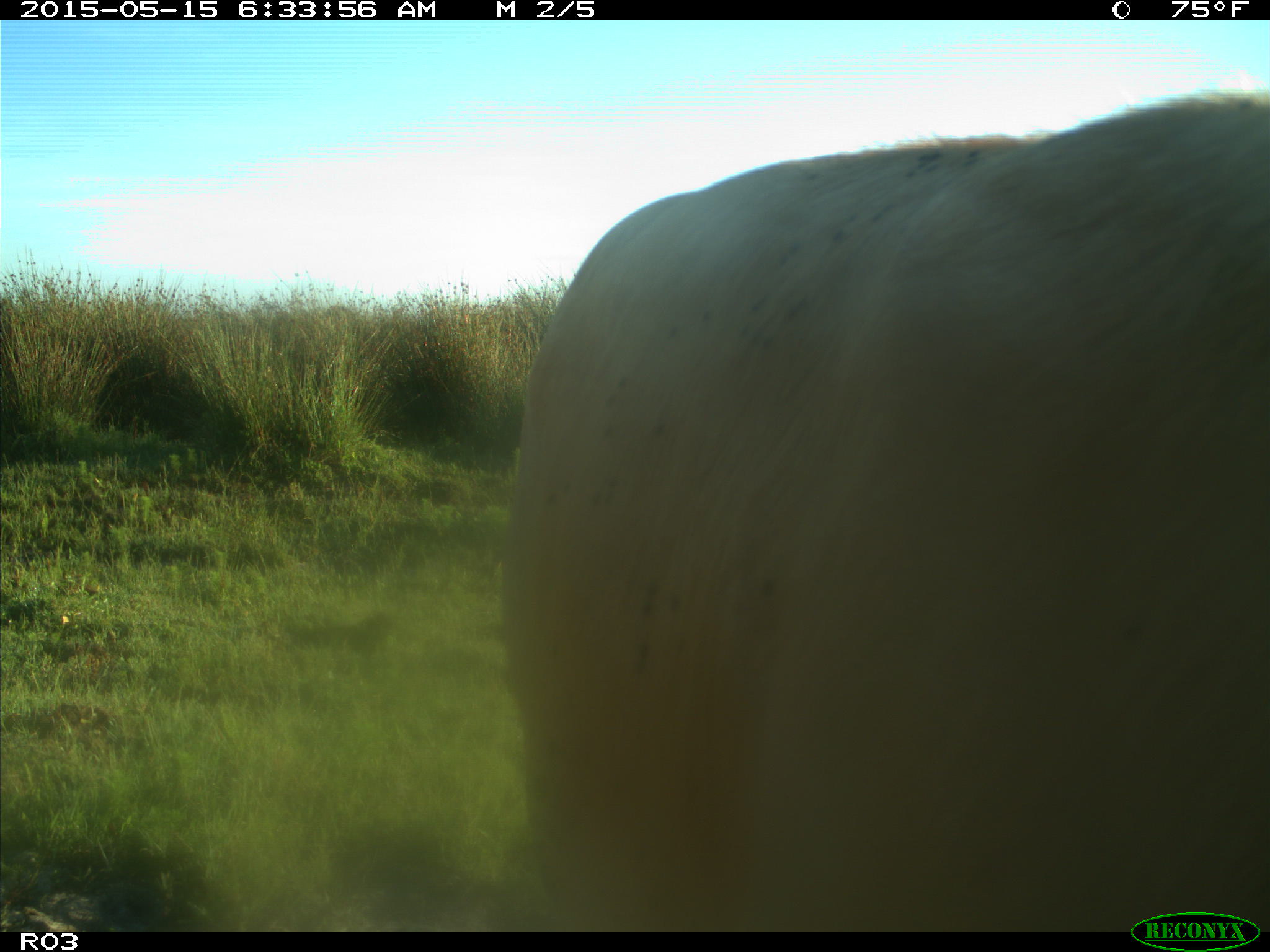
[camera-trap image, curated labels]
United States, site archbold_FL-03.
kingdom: Animalia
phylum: Chordata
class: Mammalia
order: Artiodactyla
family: Bovidae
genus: Bos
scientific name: Bos taurus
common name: domestic cow